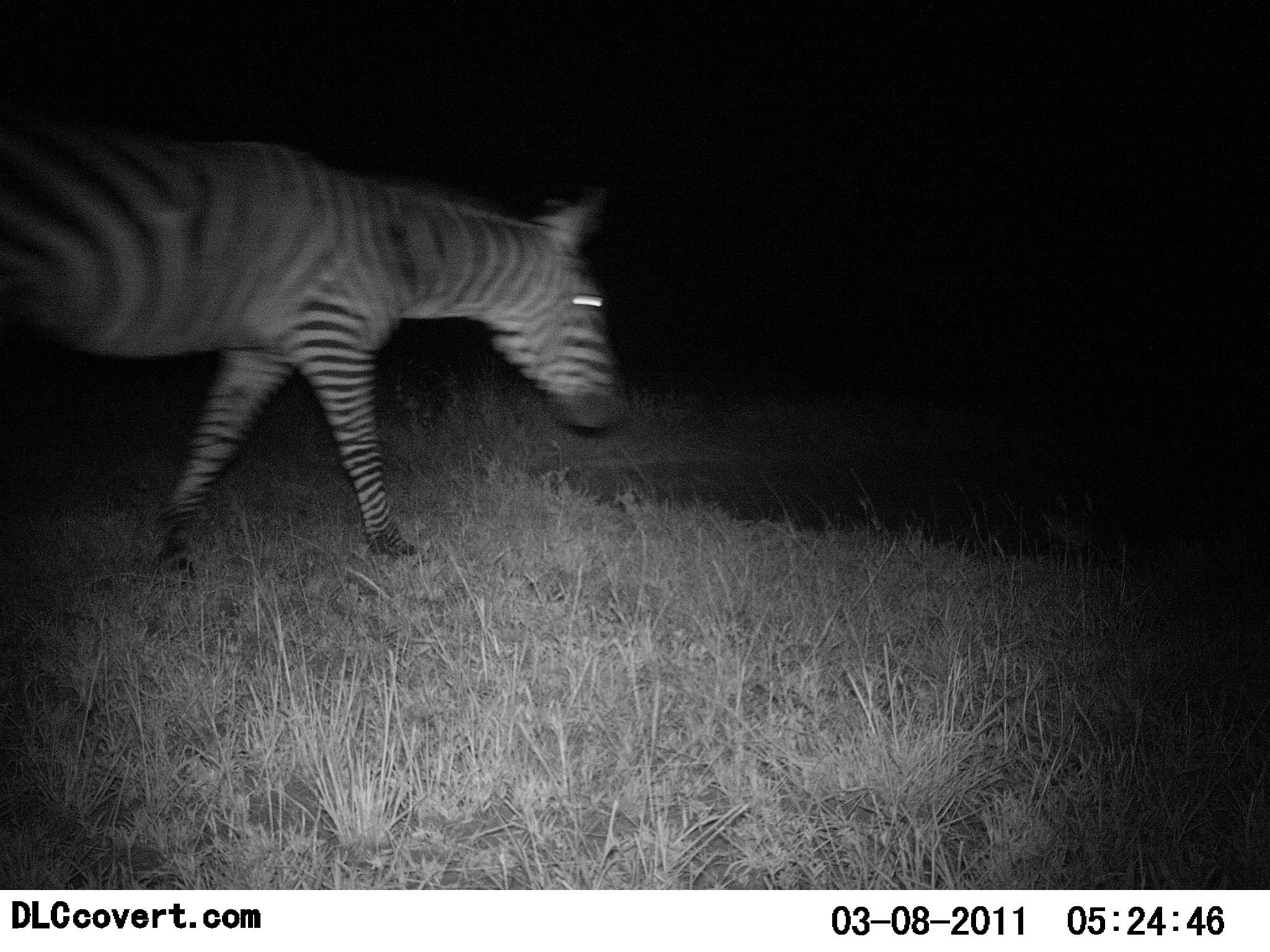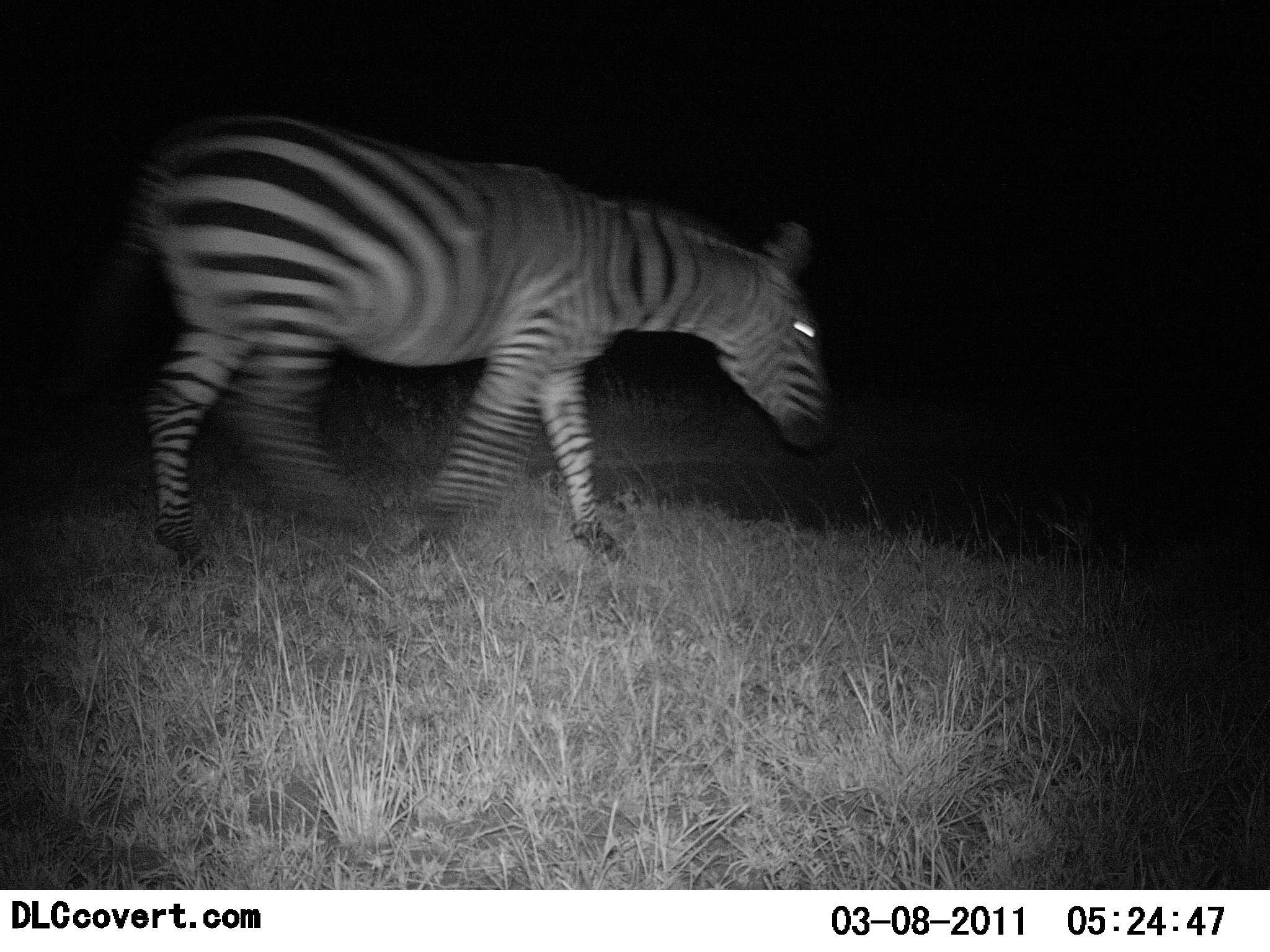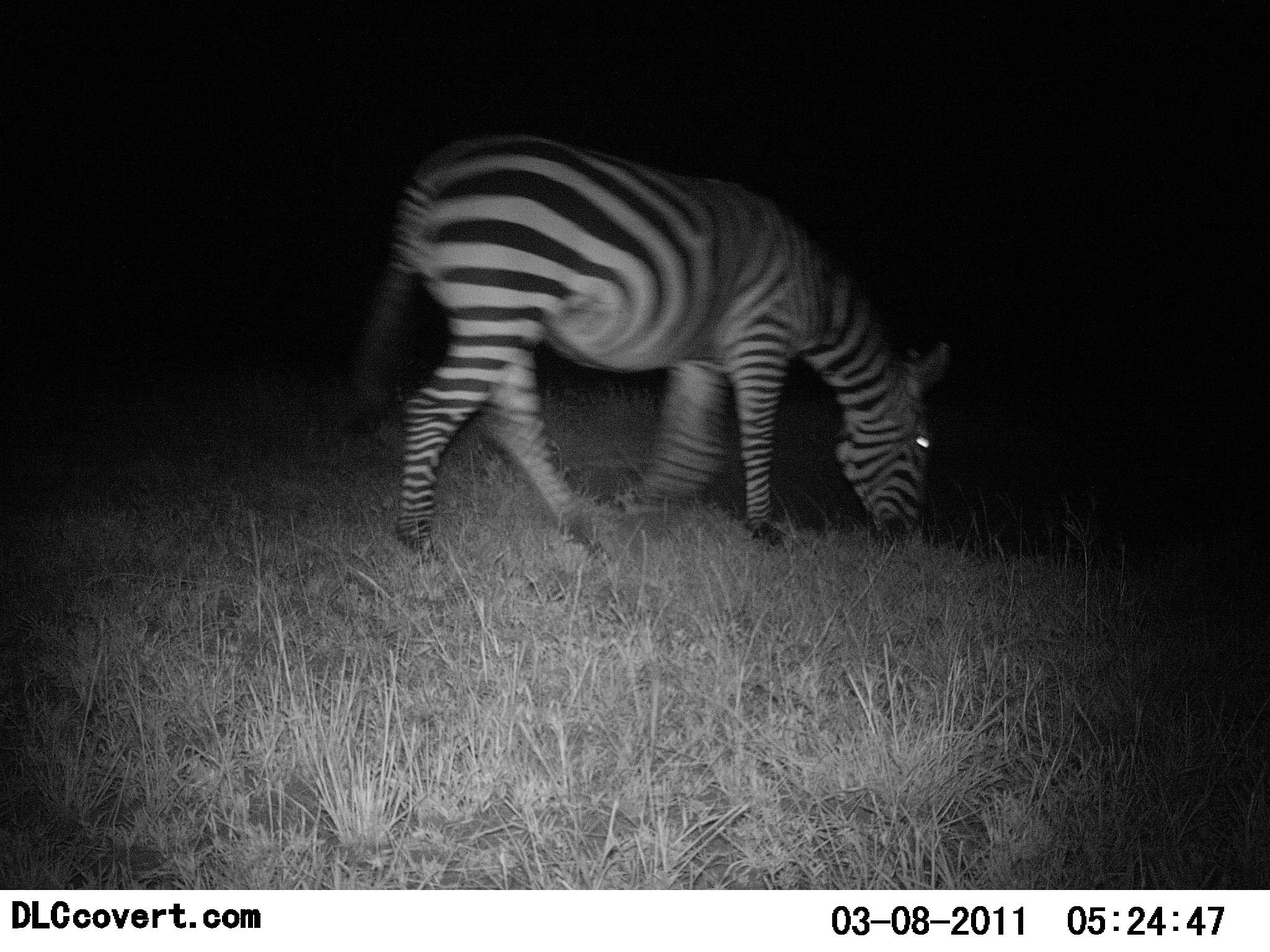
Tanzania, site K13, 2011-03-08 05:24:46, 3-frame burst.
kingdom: Animalia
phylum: Chordata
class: Mammalia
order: Perissodactyla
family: Equidae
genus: Equus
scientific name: Equus quagga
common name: plains zebra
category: zebra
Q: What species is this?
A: Zebra (plains zebra) (Equus quagga).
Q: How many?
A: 1.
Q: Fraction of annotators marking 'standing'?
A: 0%.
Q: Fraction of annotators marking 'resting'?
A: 0%.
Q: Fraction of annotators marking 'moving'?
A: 92%.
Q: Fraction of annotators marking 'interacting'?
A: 0%.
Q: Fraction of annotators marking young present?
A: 0%.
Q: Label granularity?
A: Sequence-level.